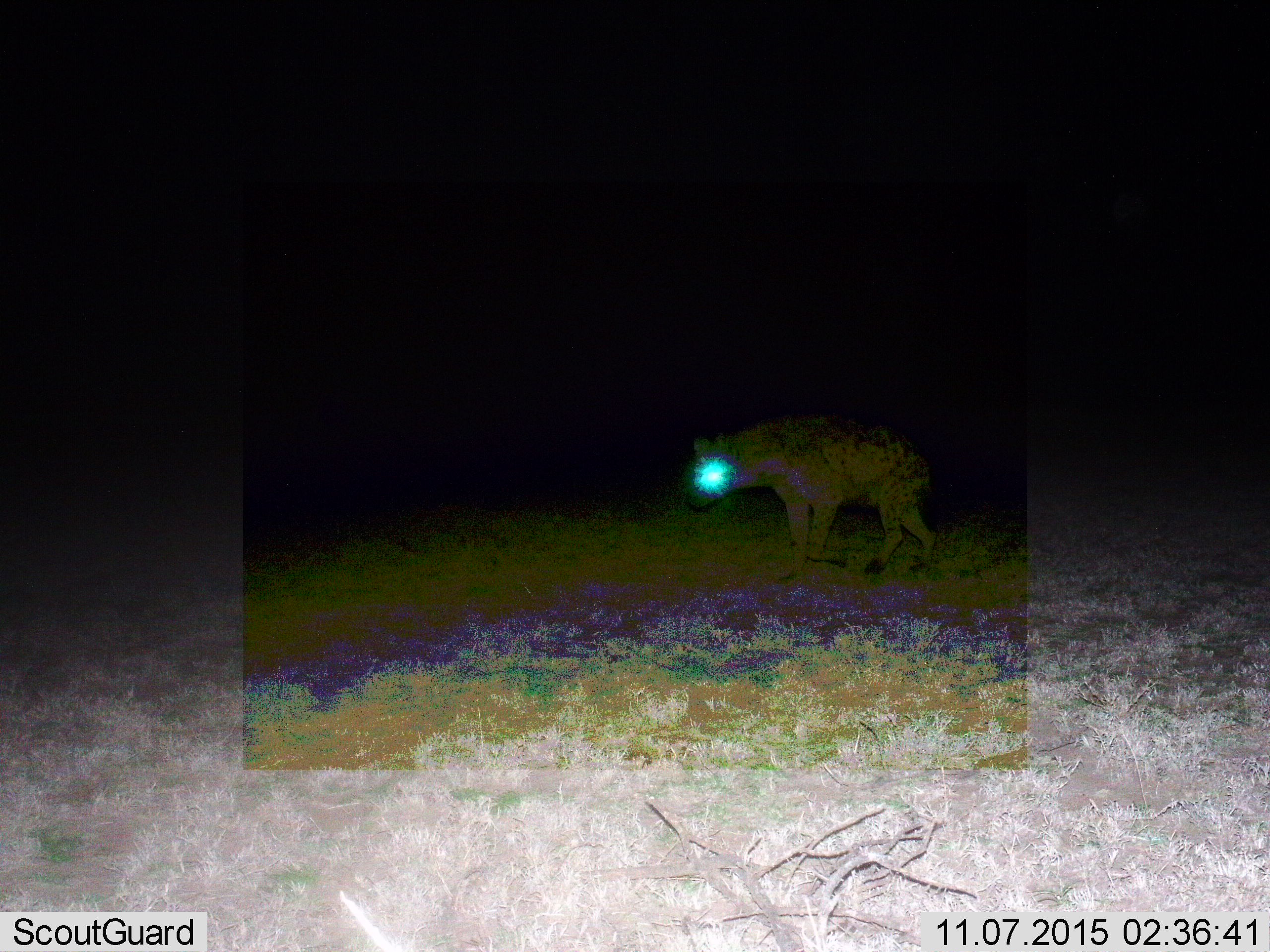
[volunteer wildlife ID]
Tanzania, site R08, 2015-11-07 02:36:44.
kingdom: Animalia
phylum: Chordata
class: Mammalia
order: Carnivora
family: Hyaenidae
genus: Crocuta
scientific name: Crocuta crocuta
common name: spotted hyena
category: hyenaspotted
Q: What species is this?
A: Hyenaspotted (spotted hyena) (Crocuta crocuta).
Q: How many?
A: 1.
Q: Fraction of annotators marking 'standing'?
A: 12%.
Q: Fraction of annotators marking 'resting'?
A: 0%.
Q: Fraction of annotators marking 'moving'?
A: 88%.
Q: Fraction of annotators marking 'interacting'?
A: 0%.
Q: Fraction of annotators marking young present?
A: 0%.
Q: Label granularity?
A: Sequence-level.